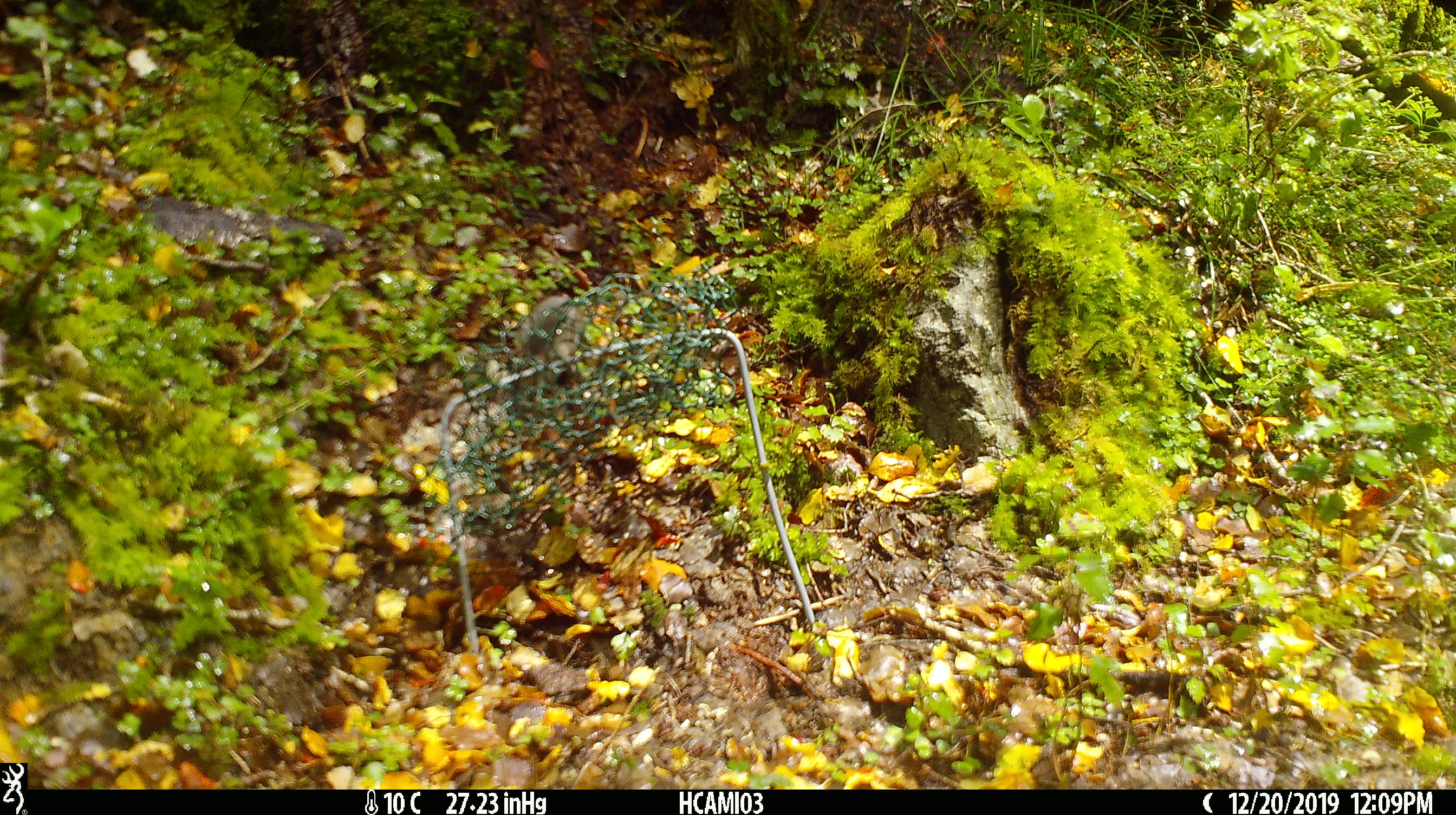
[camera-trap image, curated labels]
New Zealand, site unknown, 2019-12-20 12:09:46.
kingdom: Animalia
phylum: Chordata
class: Mammalia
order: Rodentia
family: Muridae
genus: Mus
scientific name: Mus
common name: mouse